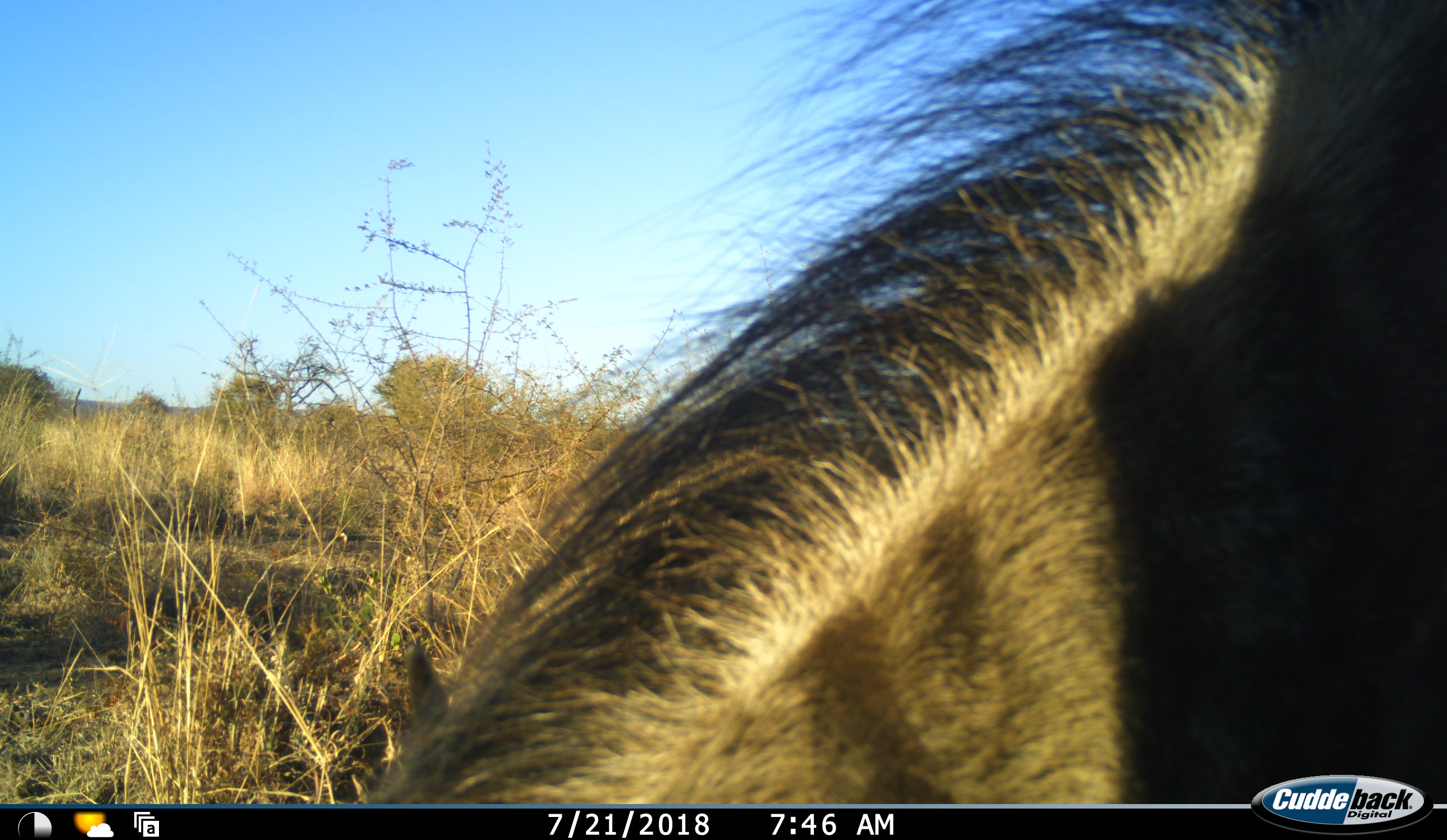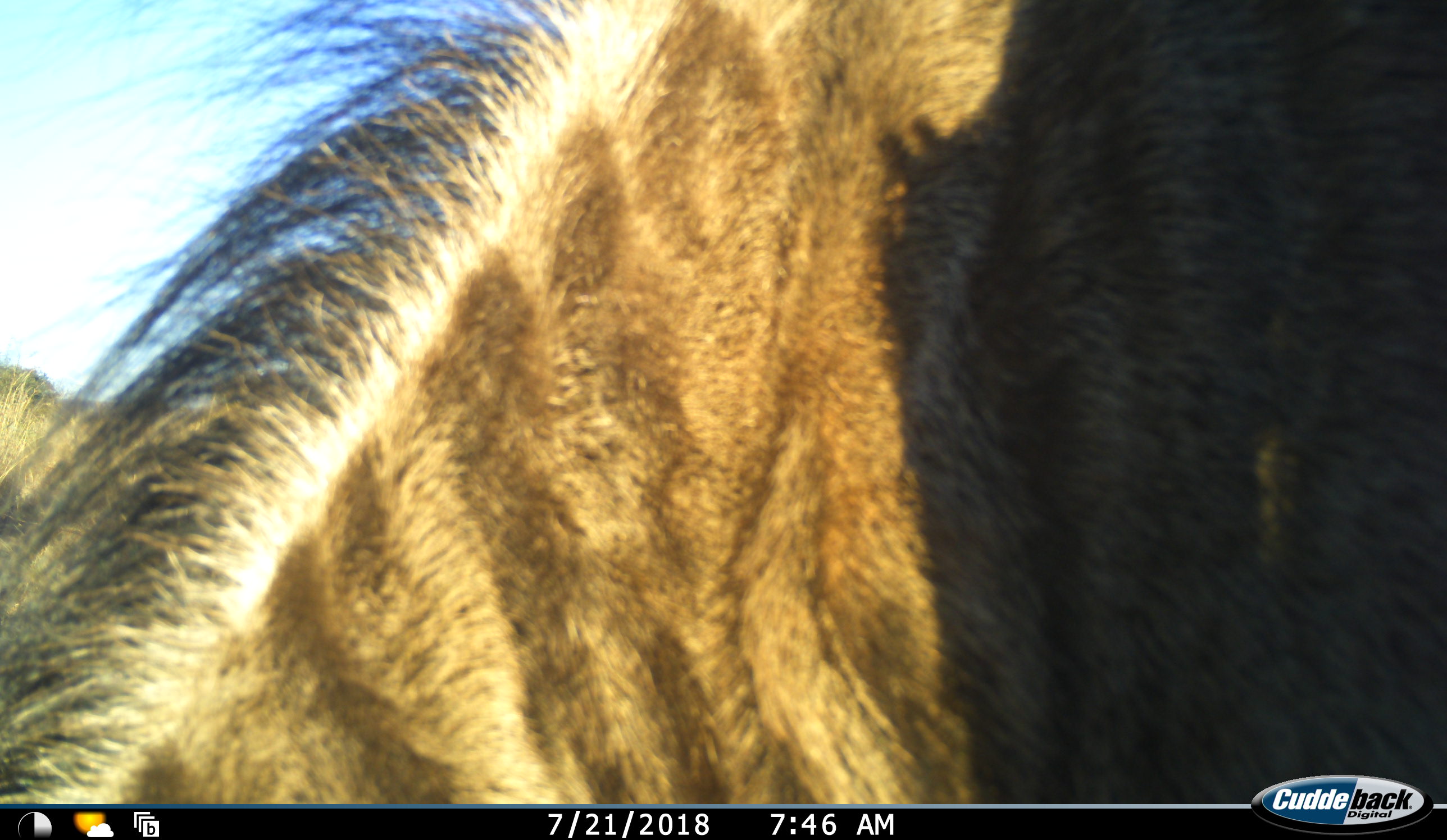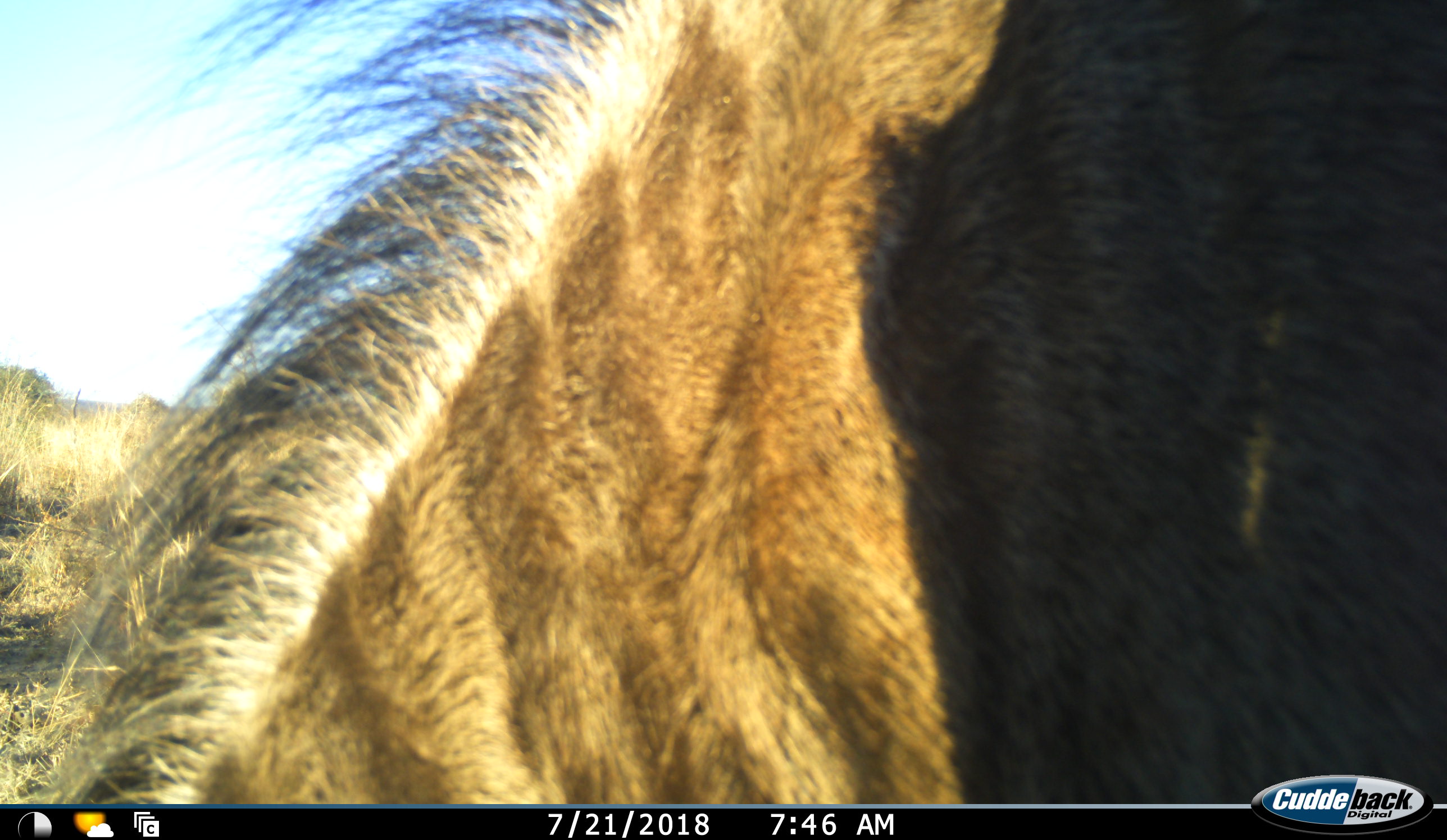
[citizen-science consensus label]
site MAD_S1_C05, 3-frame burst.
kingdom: Animalia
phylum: Chordata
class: Mammalia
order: Artiodactyla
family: Bovidae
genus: Connochaetes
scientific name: Connochaetes taurinus taurinus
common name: blue wildebeest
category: wildebeestblue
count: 1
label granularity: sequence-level